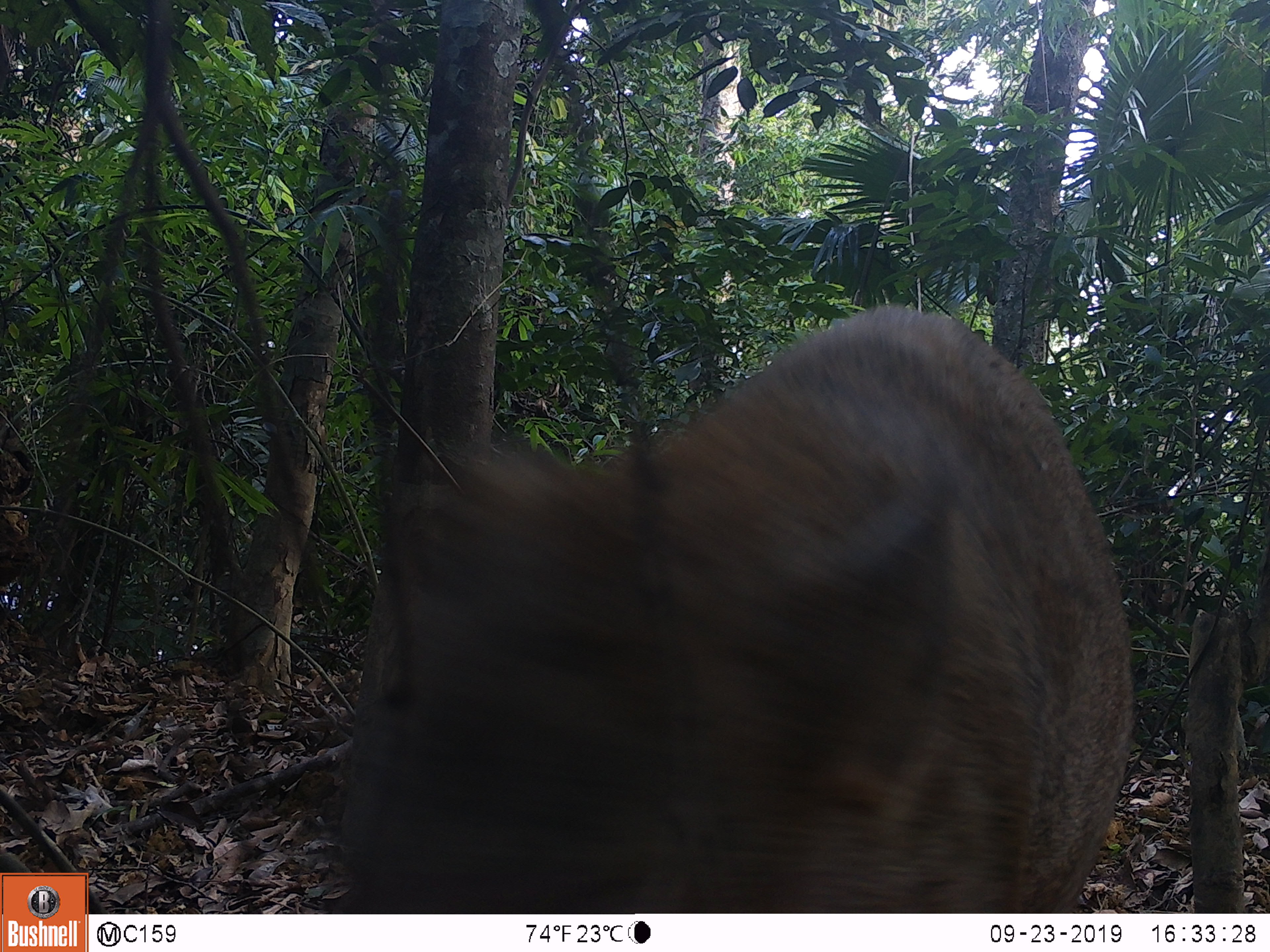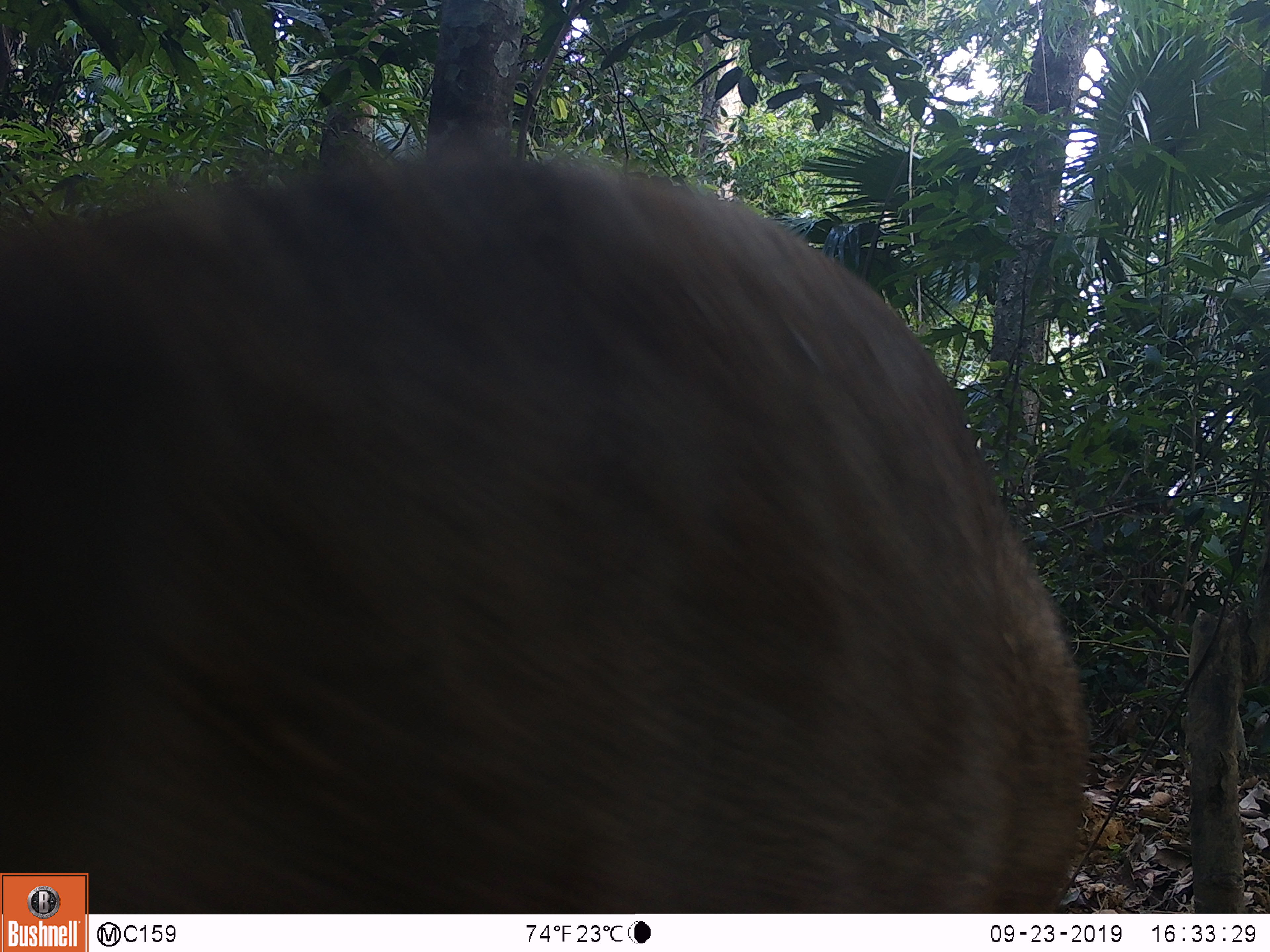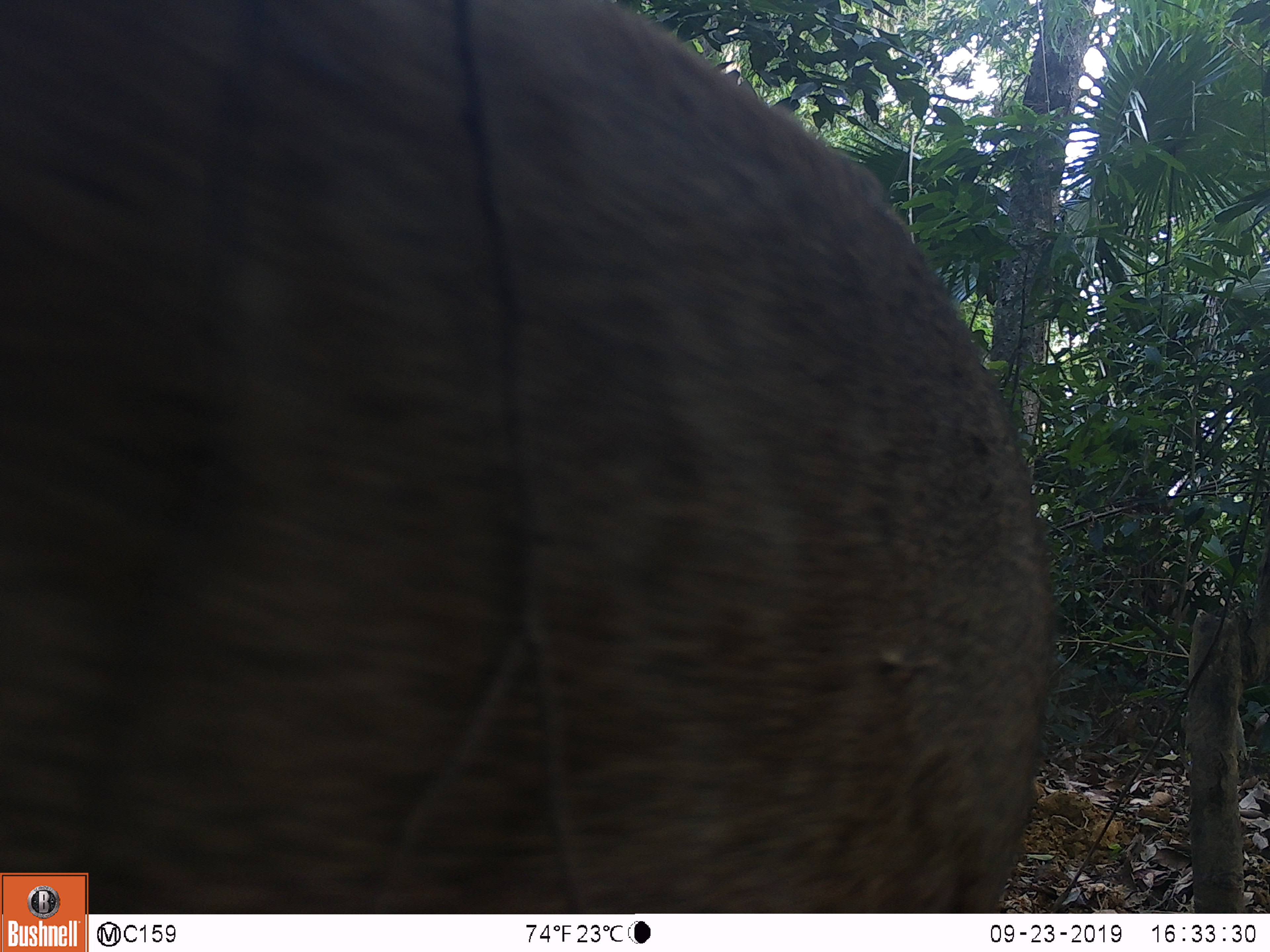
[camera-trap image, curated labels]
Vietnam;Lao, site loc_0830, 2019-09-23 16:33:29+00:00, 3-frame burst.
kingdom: Animalia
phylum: Chordata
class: Mammalia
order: Artiodactyla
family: Suidae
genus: Sus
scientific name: Sus scrofa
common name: eurasian wild pig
Eurasian wild pig (Sus scrofa). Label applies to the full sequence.